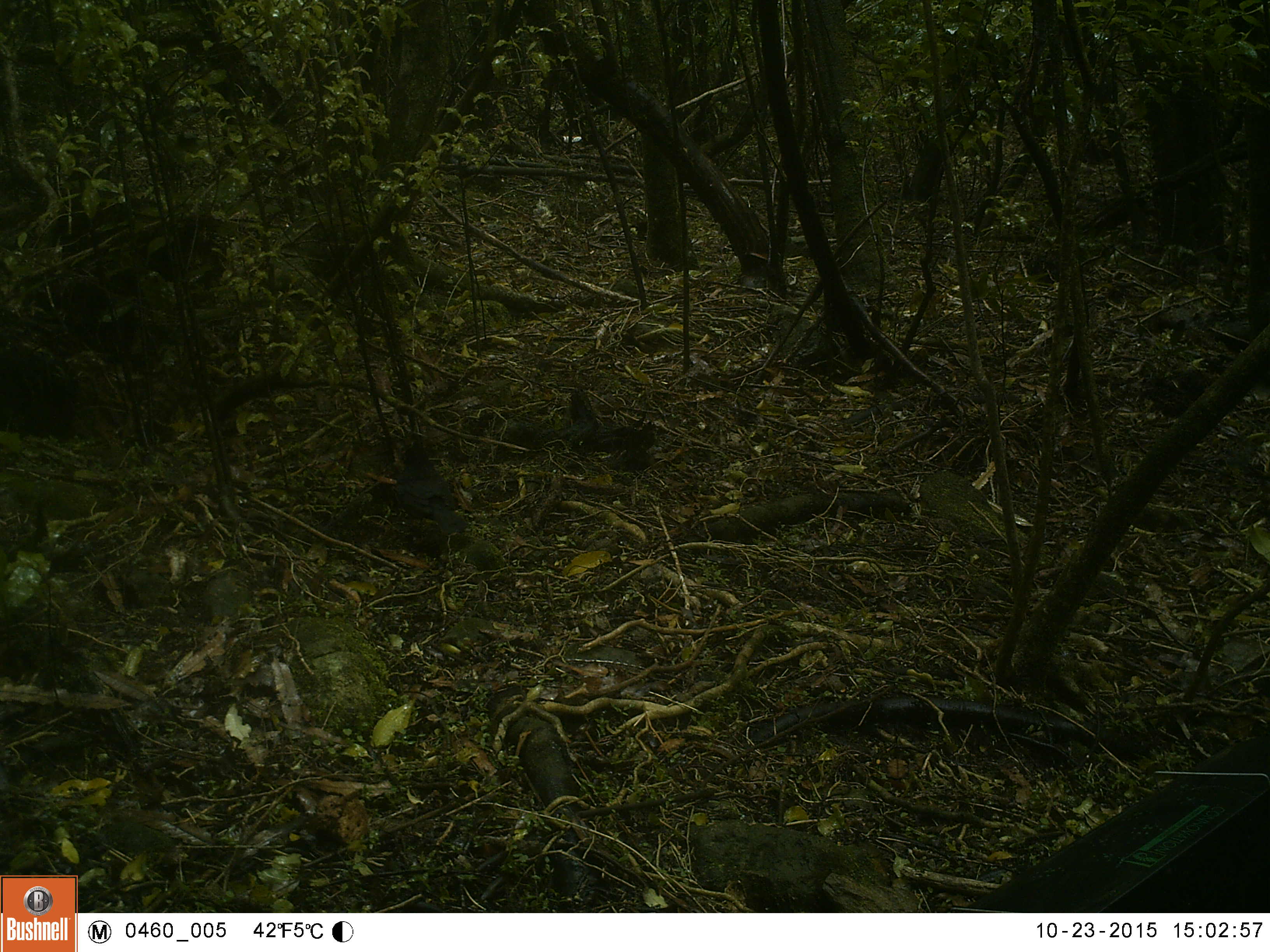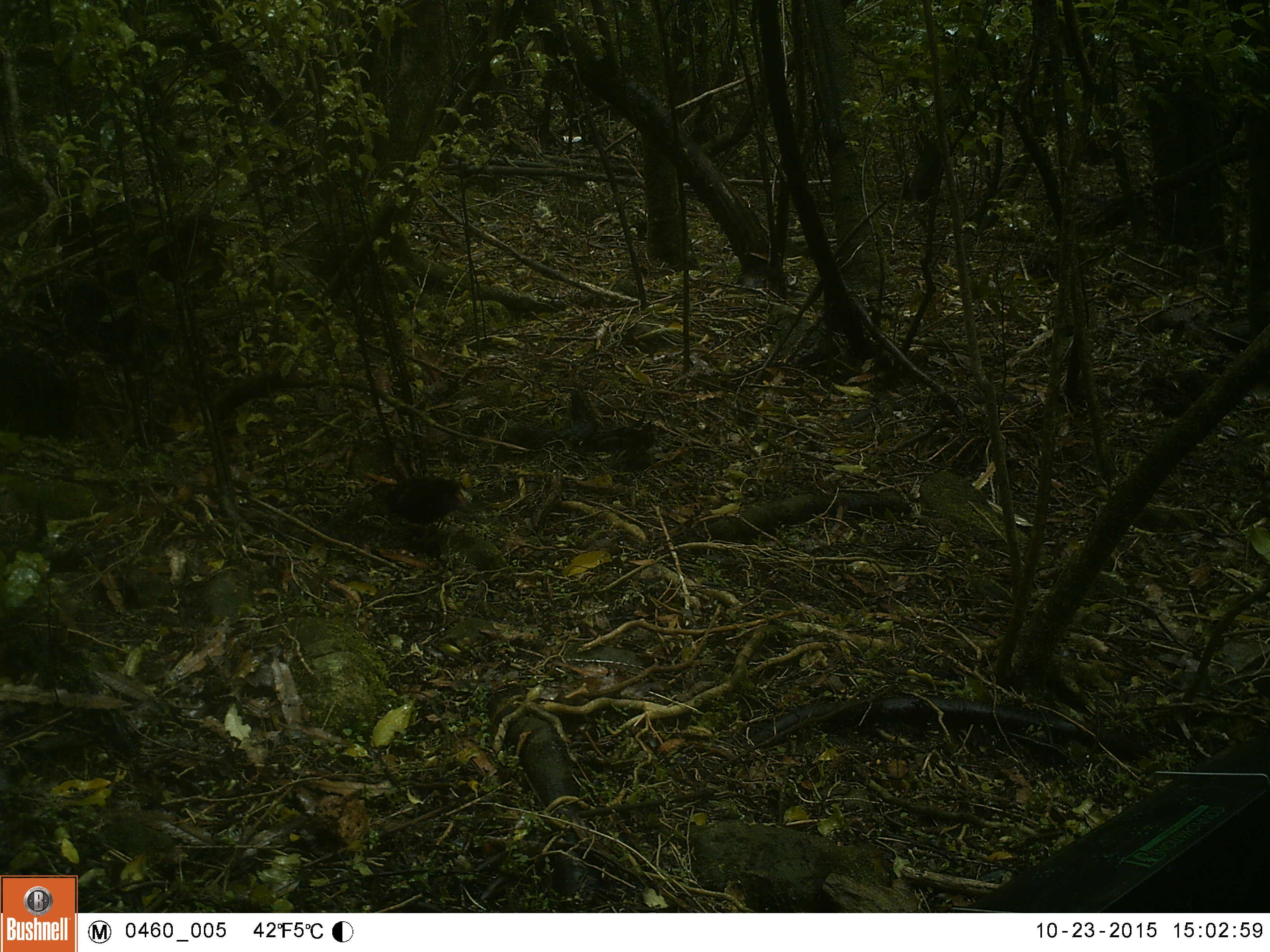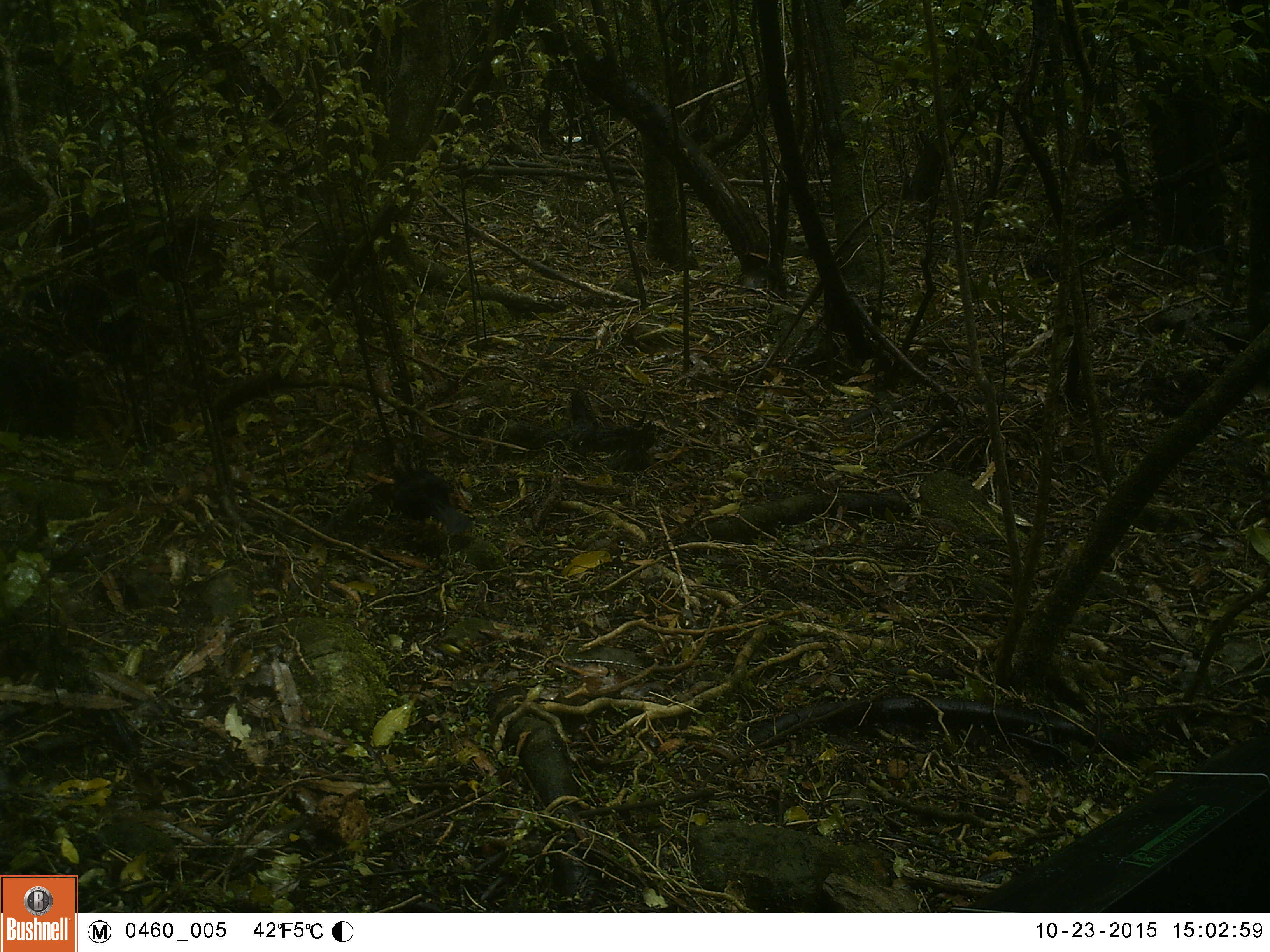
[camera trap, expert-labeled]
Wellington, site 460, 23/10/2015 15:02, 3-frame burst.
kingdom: Animalia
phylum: Chordata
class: Aves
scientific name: Aves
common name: bird